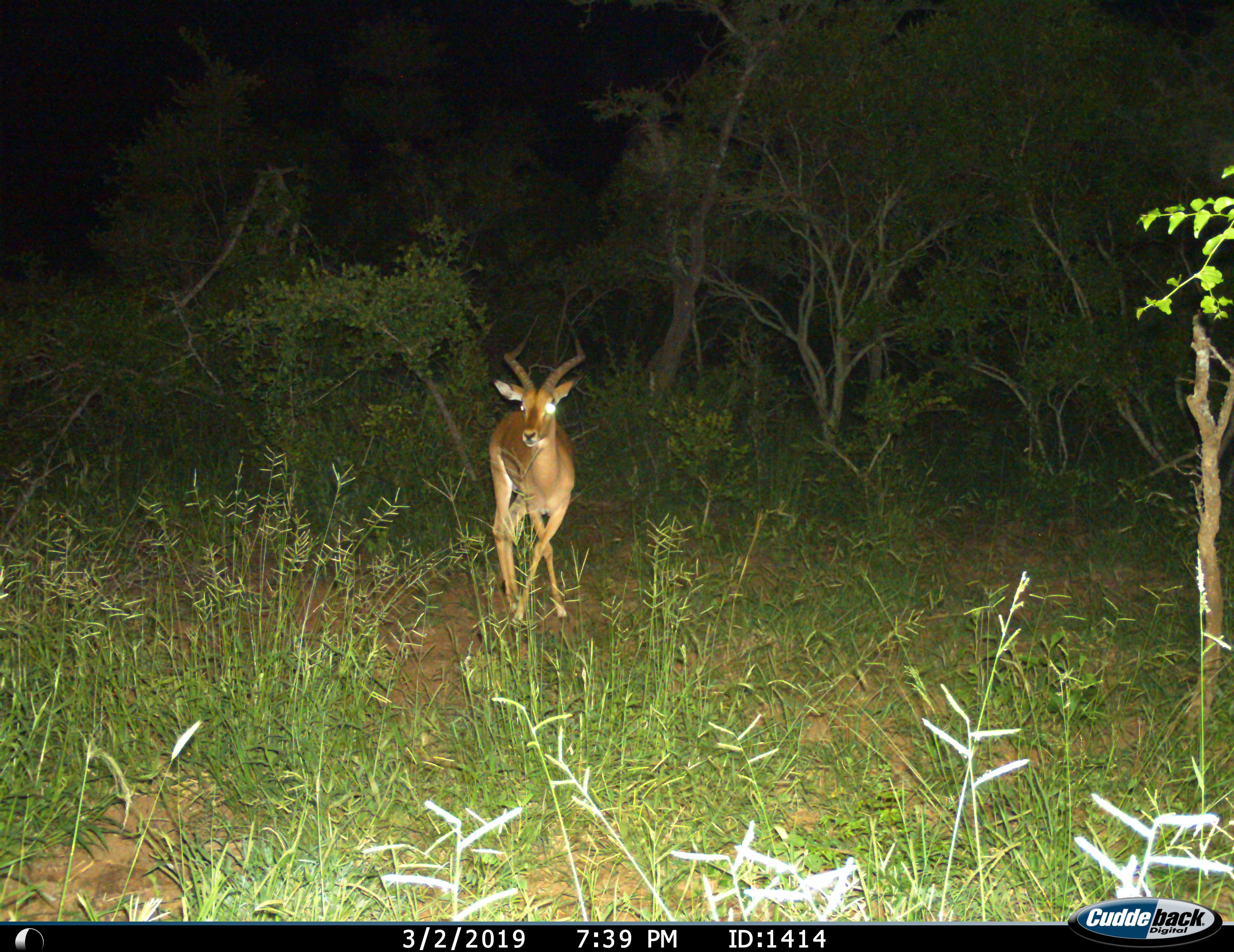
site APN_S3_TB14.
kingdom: Animalia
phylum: Chordata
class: Mammalia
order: Artiodactyla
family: Bovidae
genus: Aepyceros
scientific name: Aepyceros melampus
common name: impala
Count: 1.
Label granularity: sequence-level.